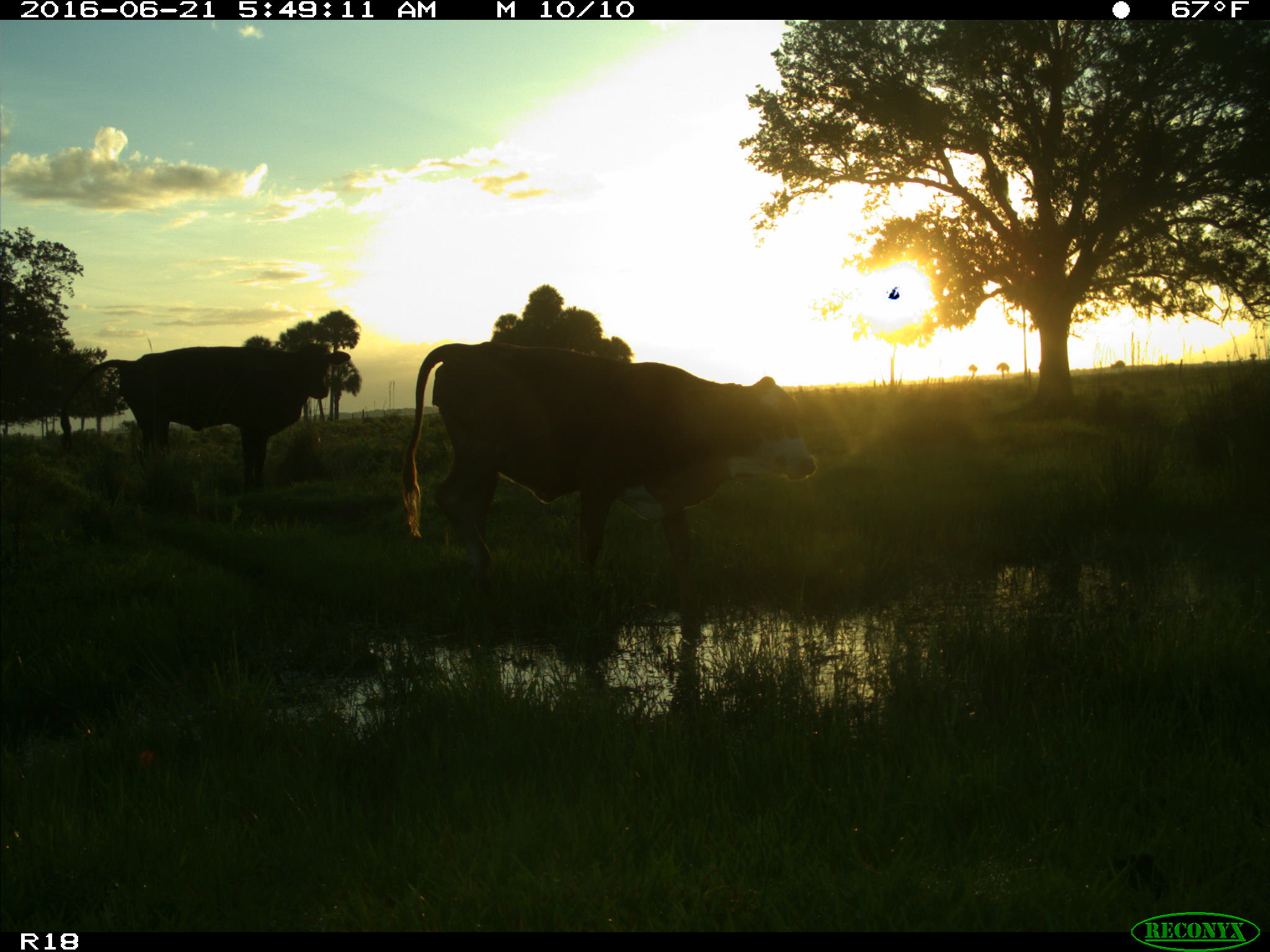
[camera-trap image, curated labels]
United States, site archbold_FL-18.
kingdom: Animalia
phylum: Chordata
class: Mammalia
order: Artiodactyla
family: Bovidae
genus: Bos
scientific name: Bos taurus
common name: domestic cow